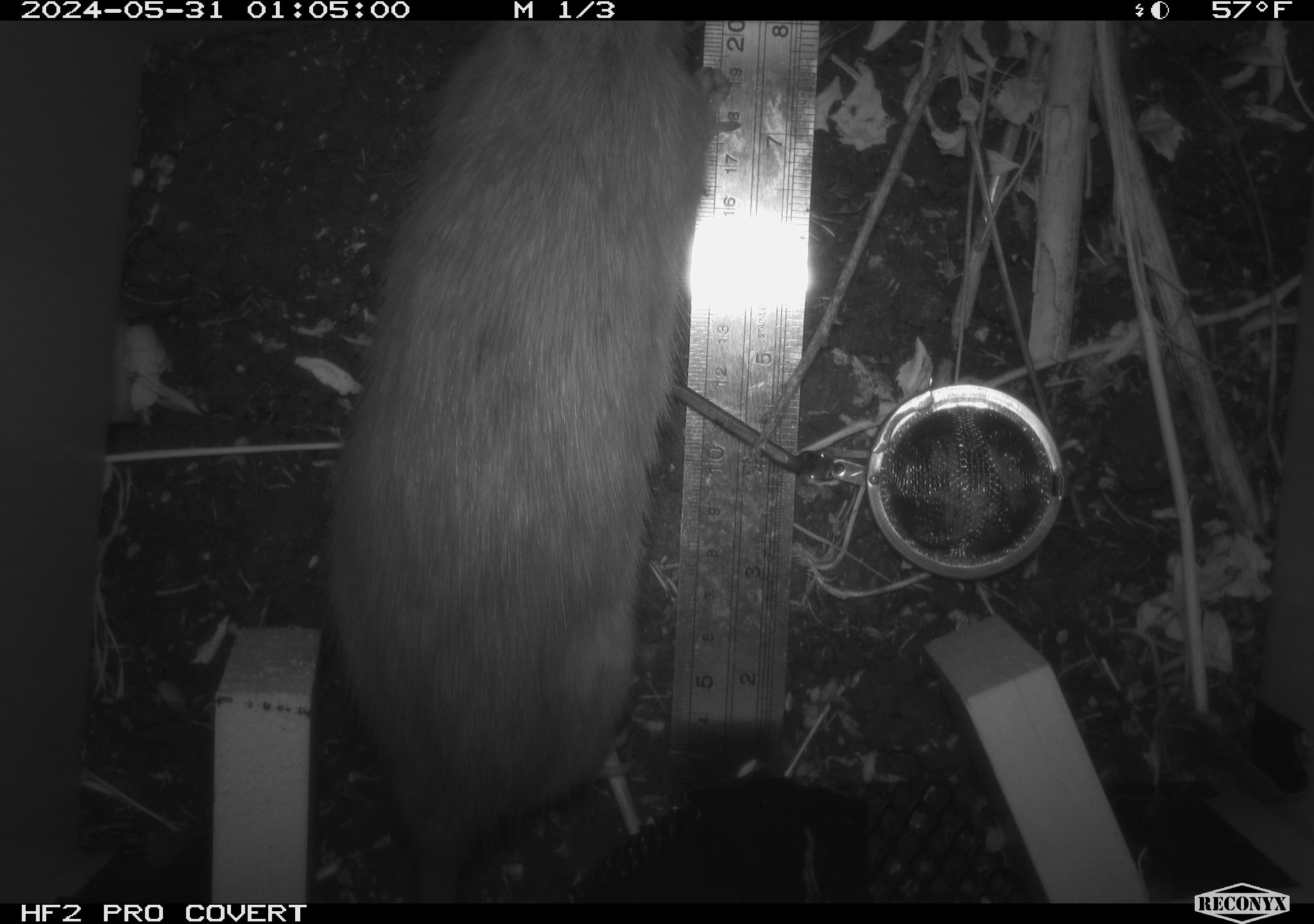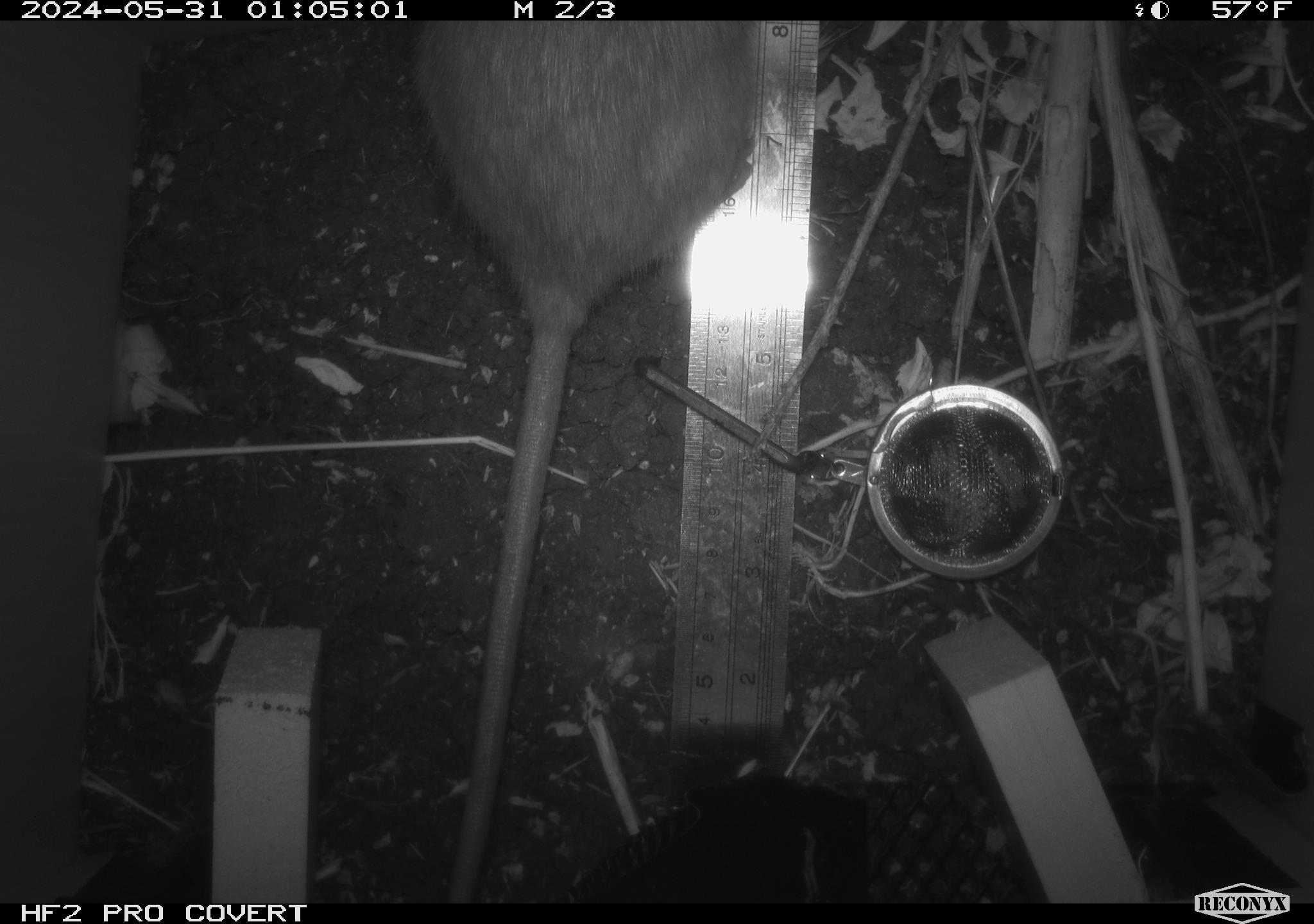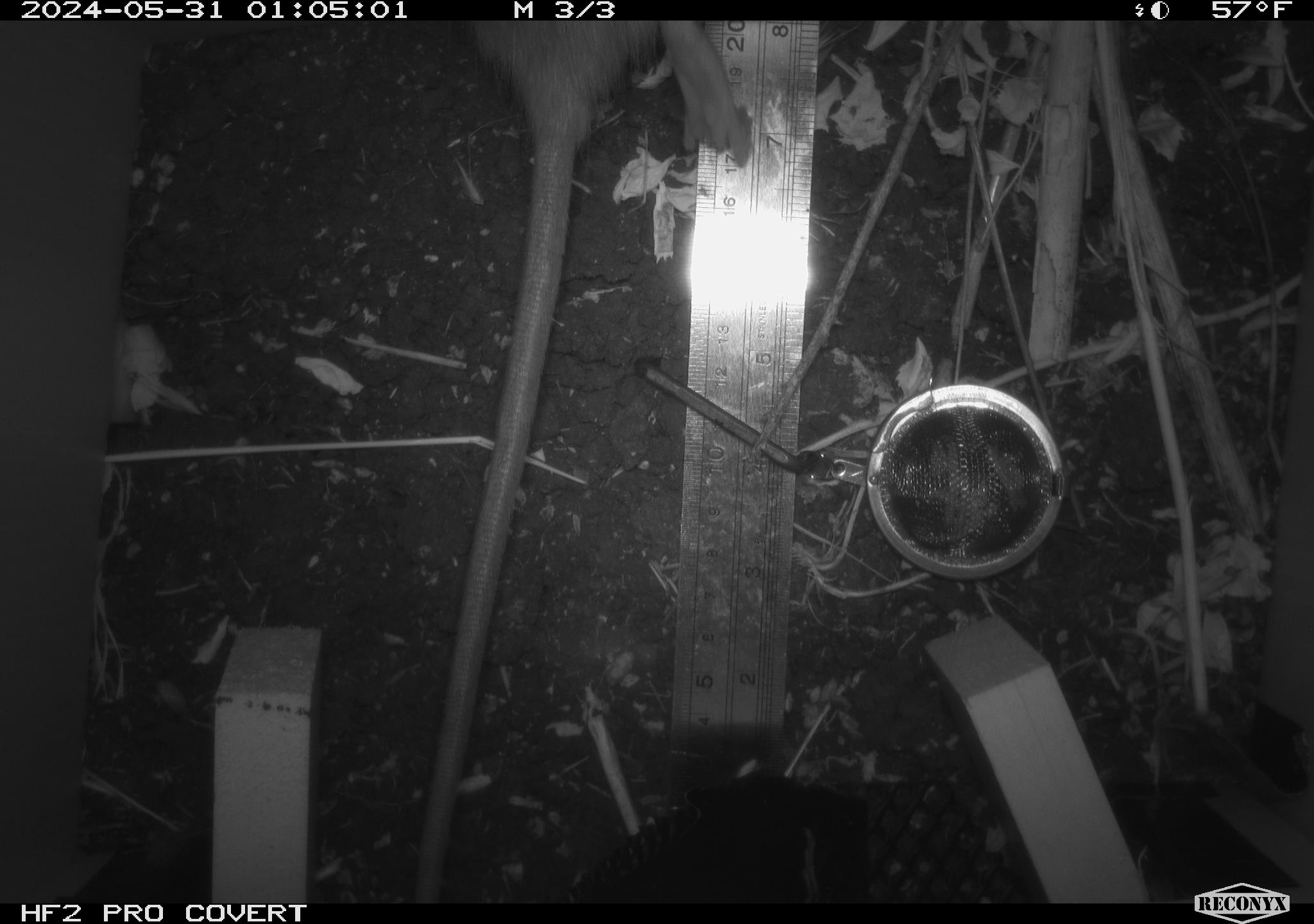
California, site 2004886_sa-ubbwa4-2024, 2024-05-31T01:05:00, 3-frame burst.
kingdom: Animalia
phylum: Chordata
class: Mammalia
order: Rodentia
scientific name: Rodentia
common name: woodrat or rat or mouse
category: woodrat or rat or mouse species